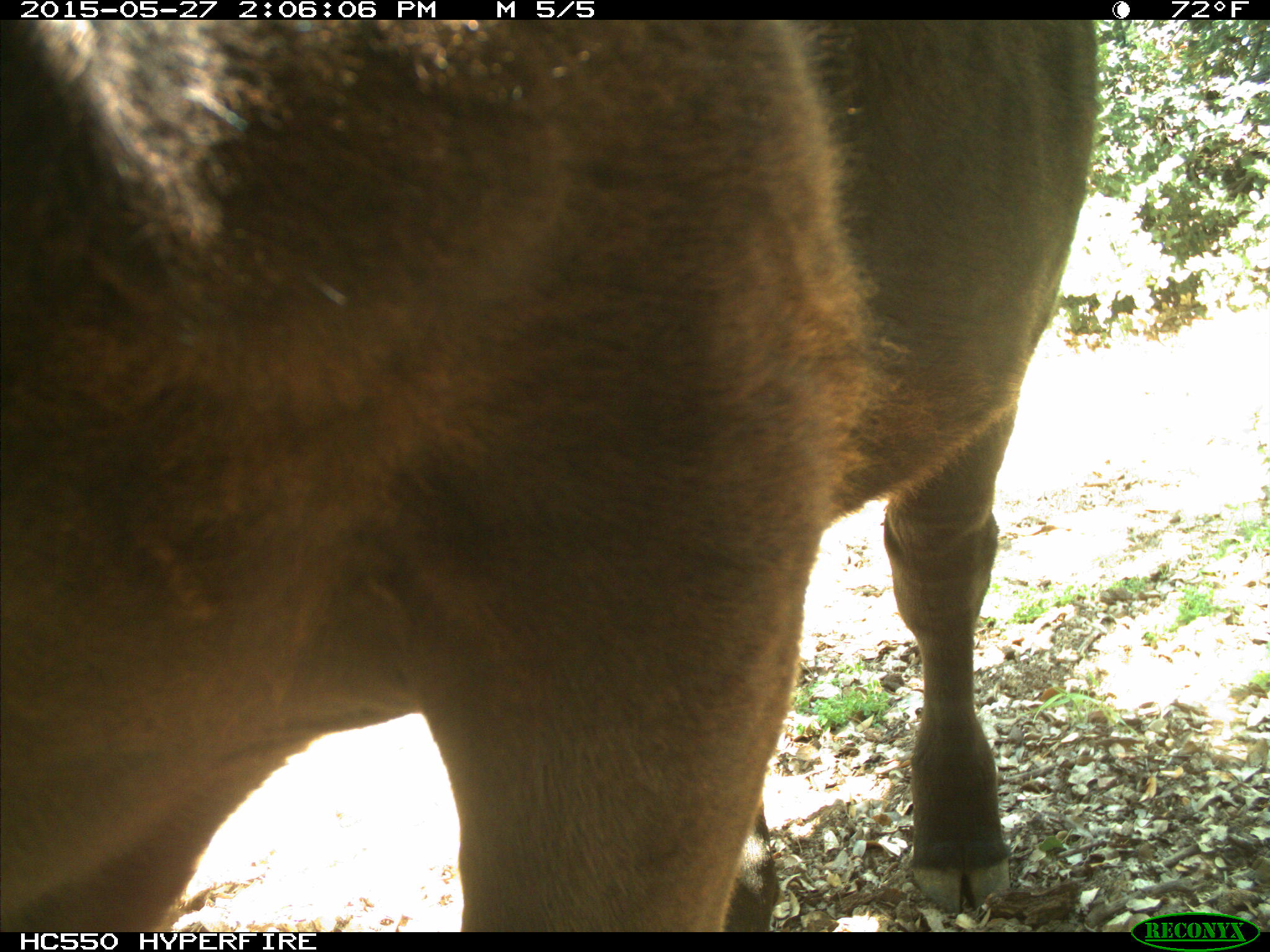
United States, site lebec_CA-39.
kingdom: Animalia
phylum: Chordata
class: Mammalia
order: Artiodactyla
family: Bovidae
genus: Bos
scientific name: Bos taurus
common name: domestic cow